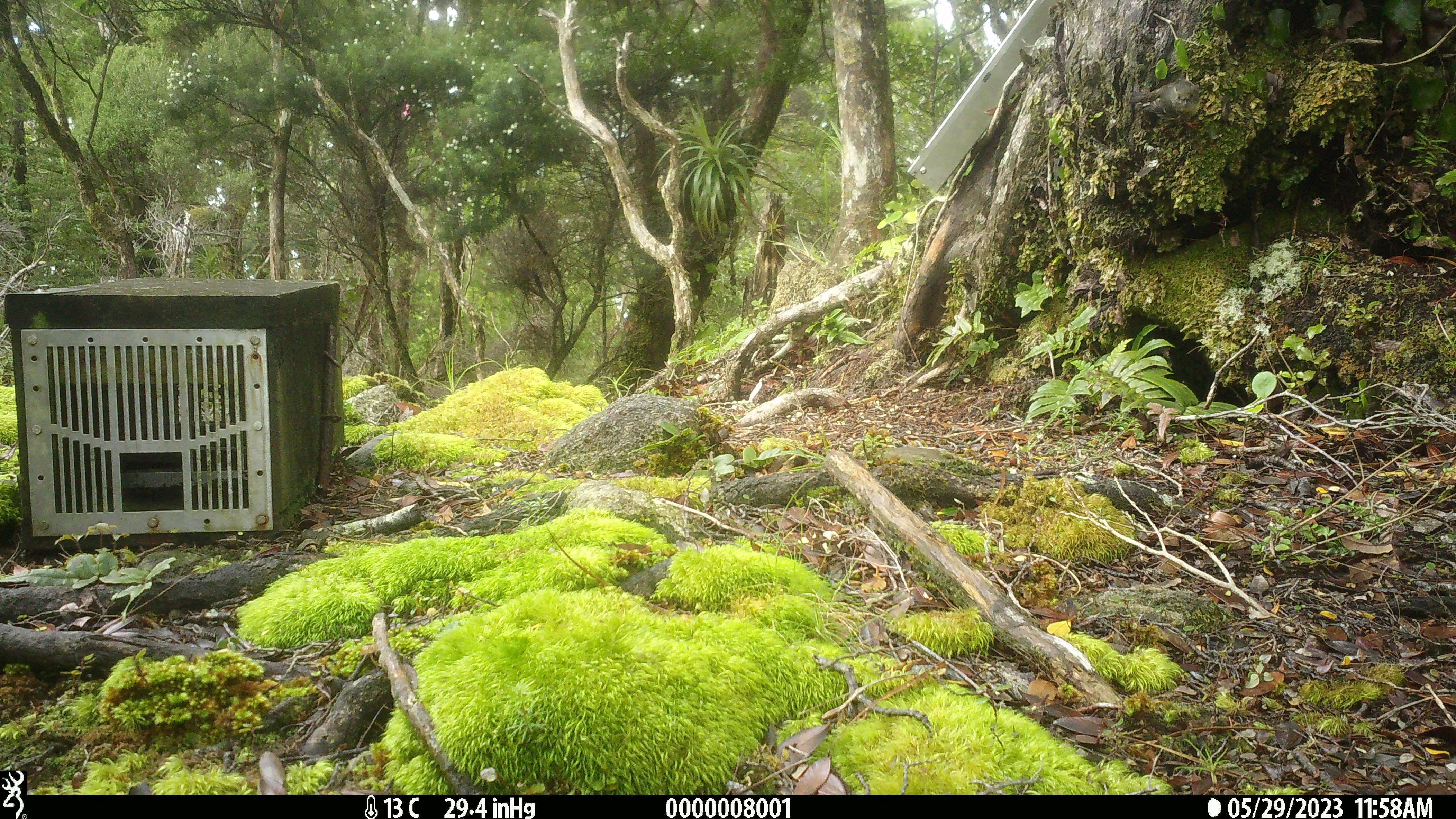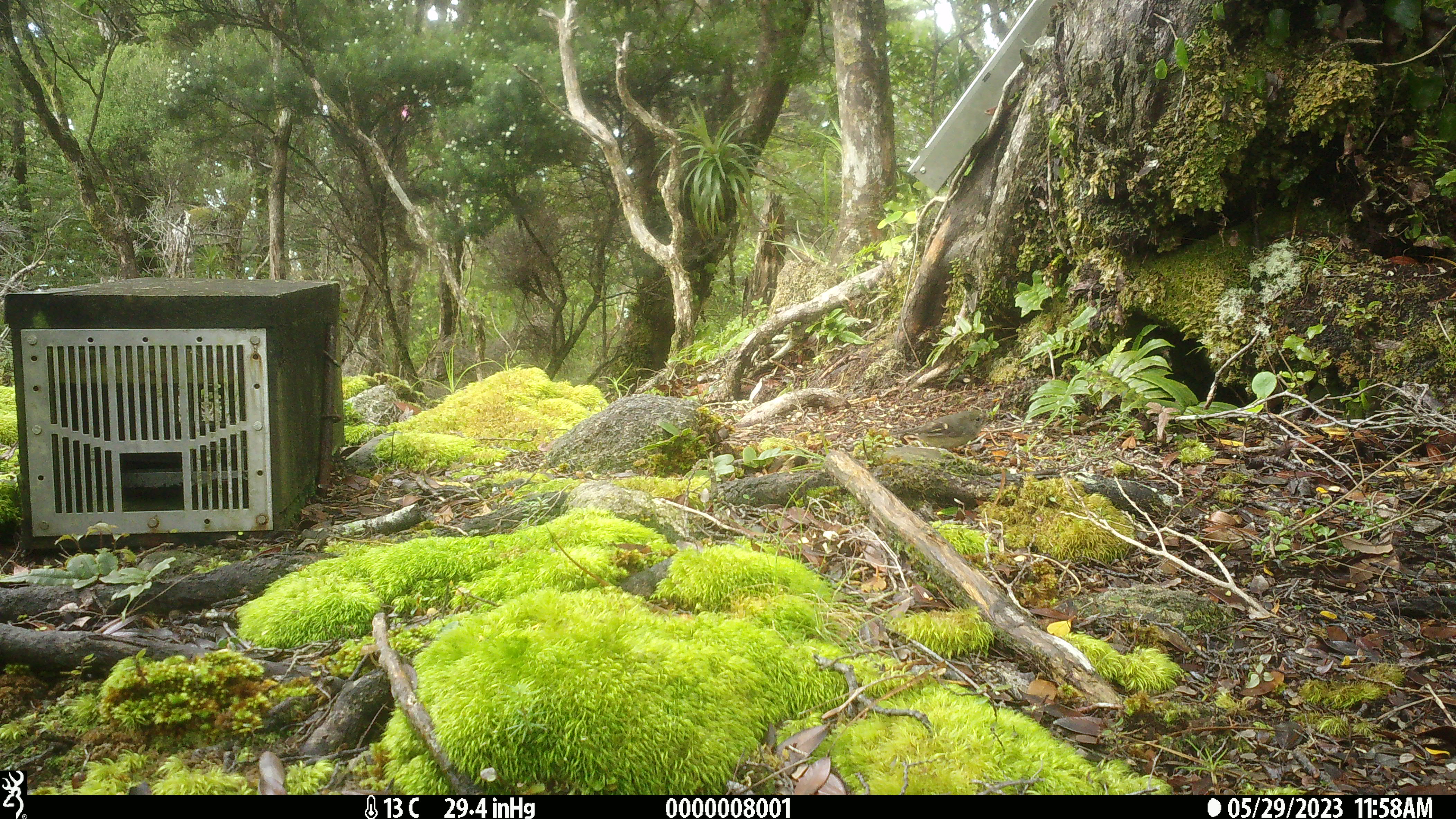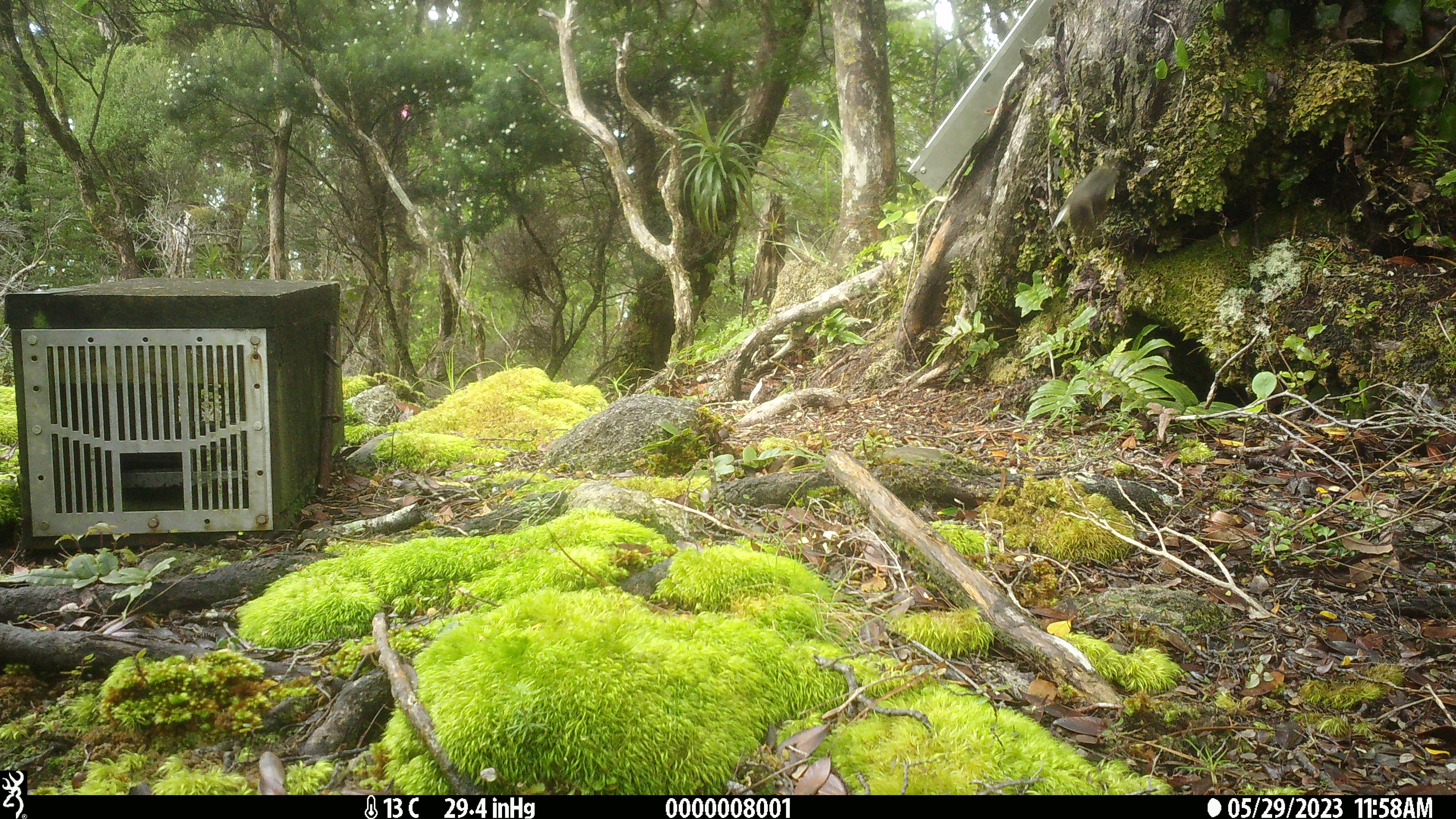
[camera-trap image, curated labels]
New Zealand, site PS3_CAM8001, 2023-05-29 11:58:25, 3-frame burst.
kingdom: Animalia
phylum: Chordata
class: Aves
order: Passeriformes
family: Petroicidae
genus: Petroica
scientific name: Petroica macrocephala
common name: tomtit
Tomtit (Petroica macrocephala).